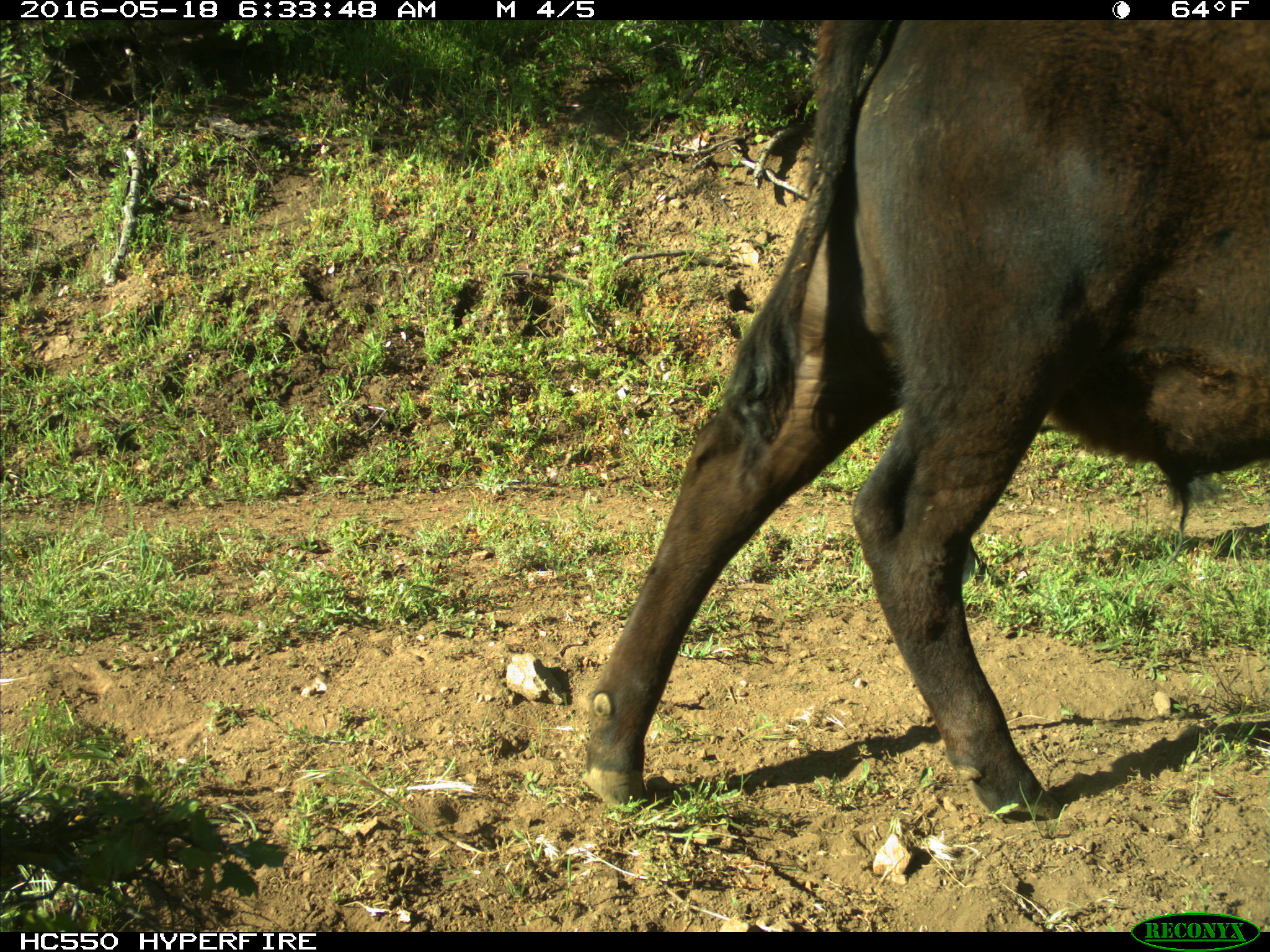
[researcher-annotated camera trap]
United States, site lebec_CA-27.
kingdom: Animalia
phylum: Chordata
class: Mammalia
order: Artiodactyla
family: Bovidae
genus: Bos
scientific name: Bos taurus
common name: domestic cow